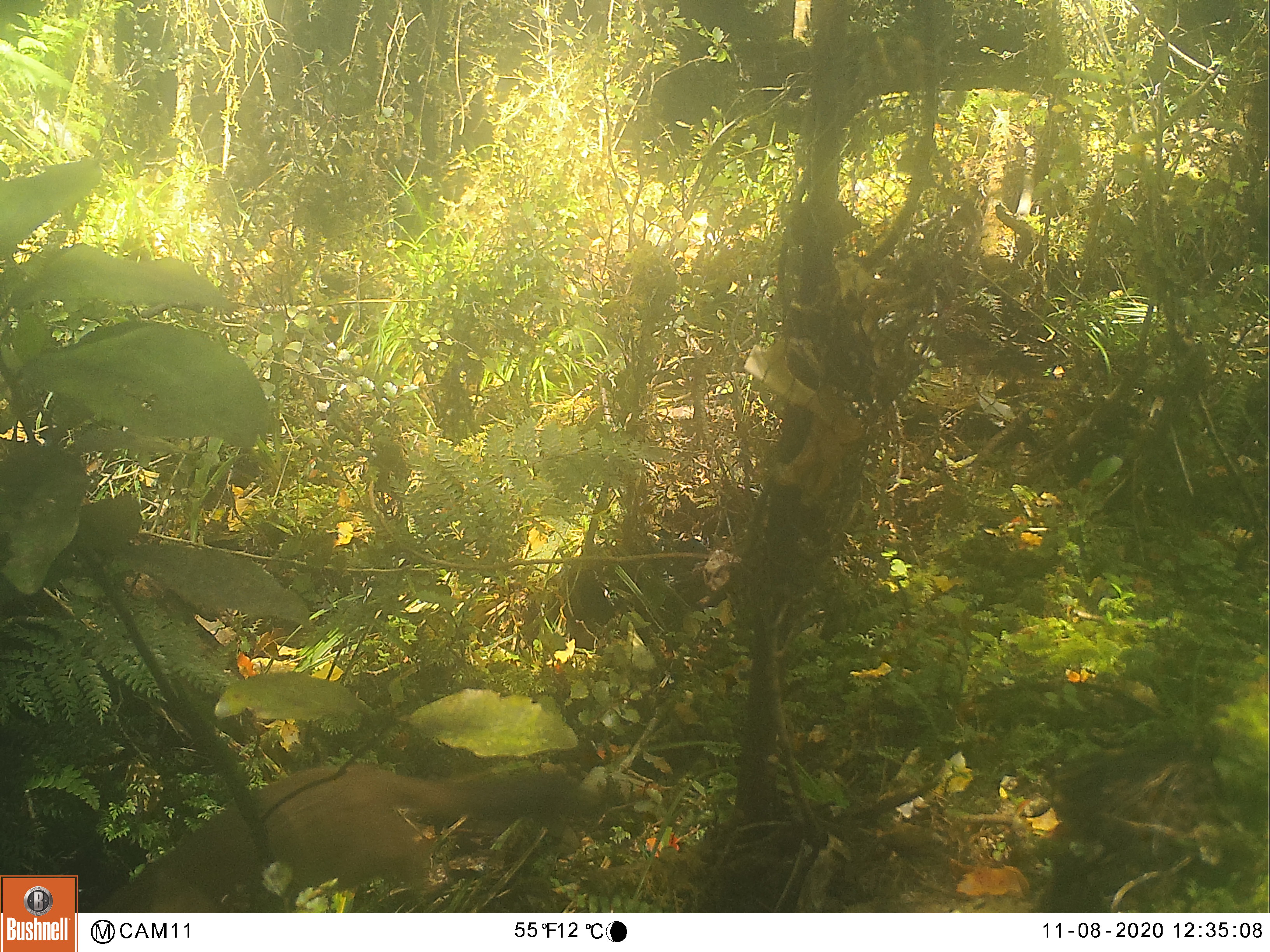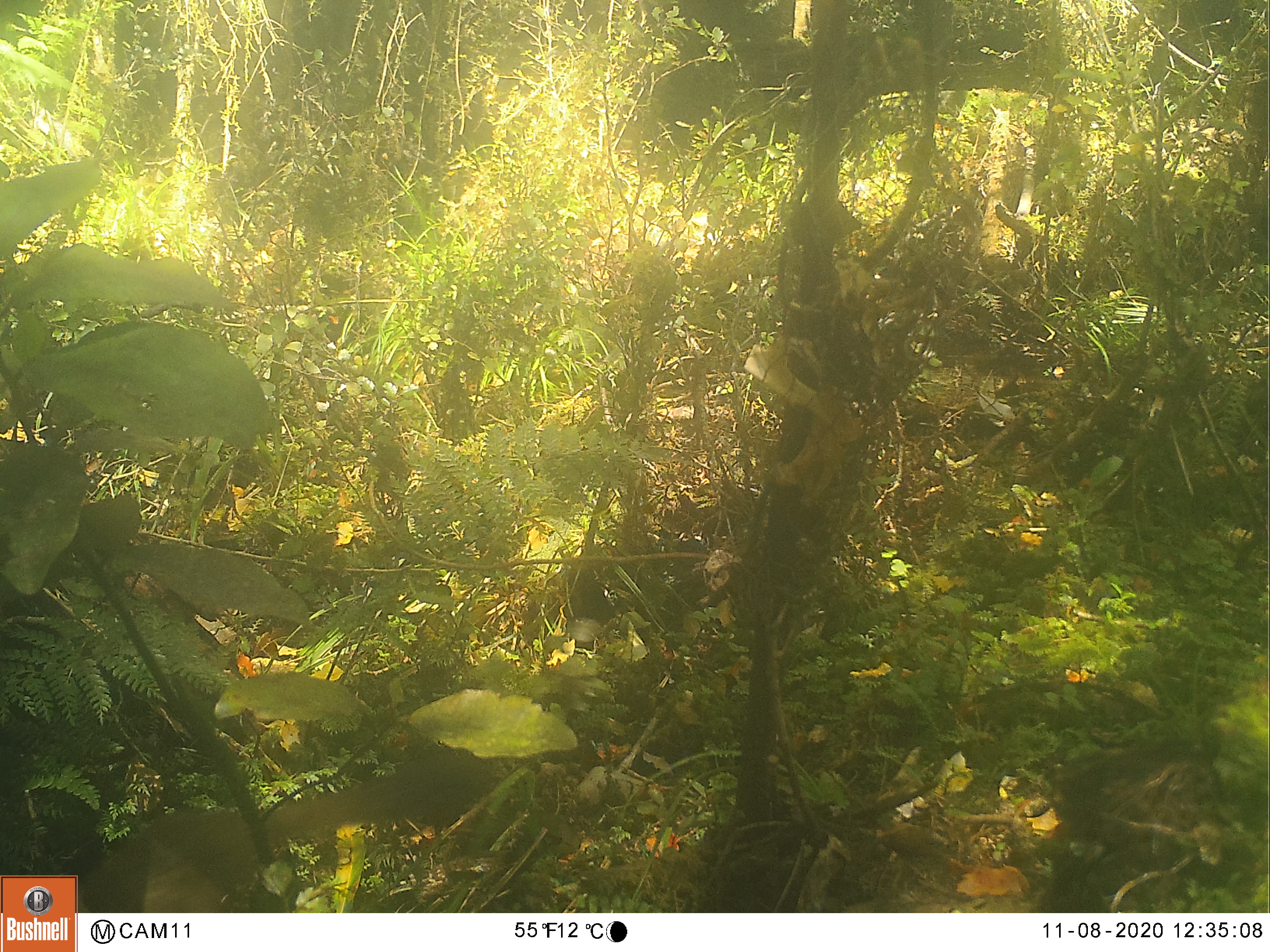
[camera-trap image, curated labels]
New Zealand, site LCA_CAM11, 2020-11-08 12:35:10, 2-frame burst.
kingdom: Animalia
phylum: Chordata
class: Mammalia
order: Carnivora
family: Mustelidae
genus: Mustela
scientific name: Mustela erminea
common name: stoat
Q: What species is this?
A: Stoat (Mustela erminea).